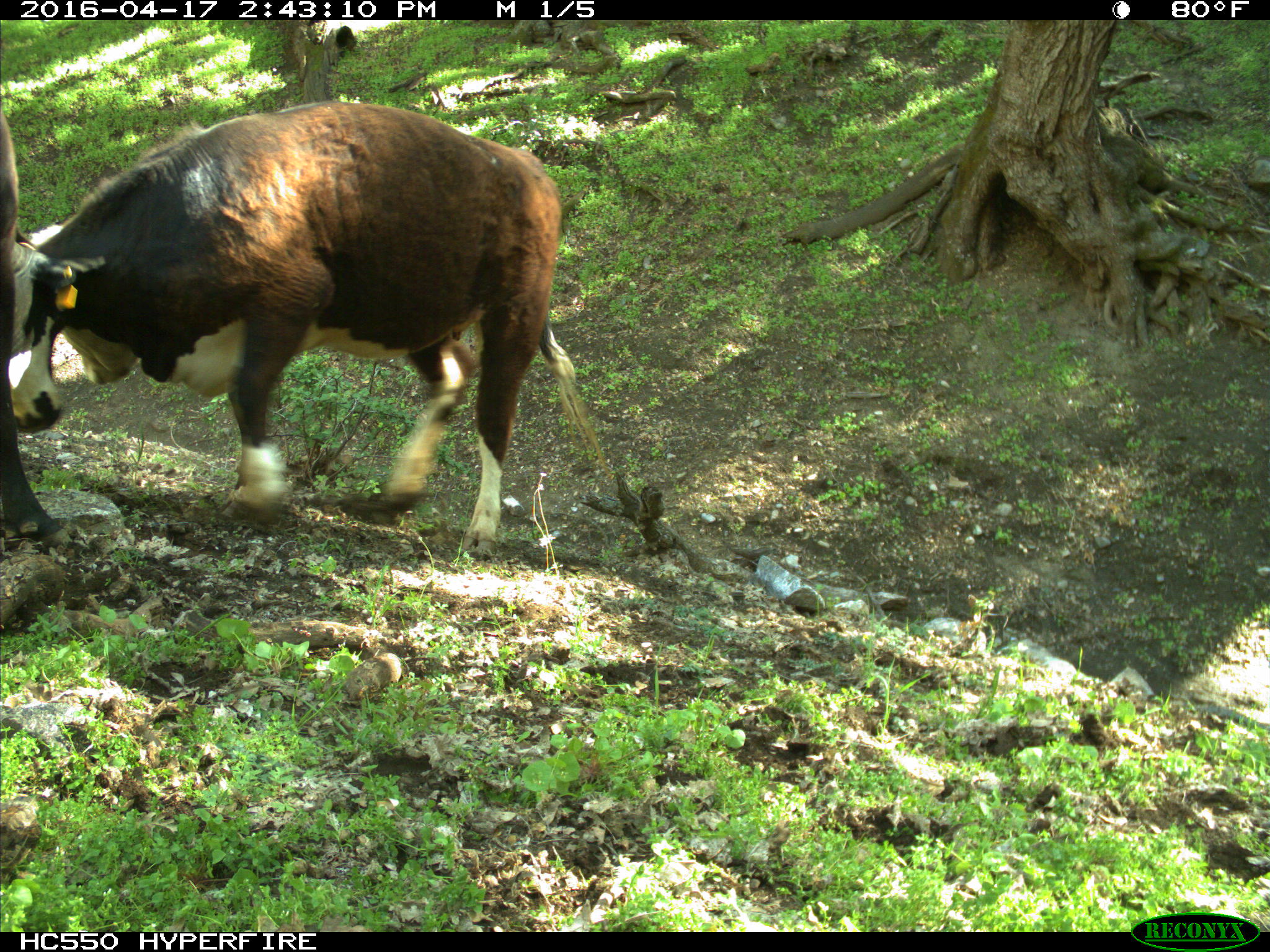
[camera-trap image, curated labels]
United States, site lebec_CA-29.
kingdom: Animalia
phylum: Chordata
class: Mammalia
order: Artiodactyla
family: Bovidae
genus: Bos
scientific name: Bos taurus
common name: domestic cow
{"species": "Bos taurus (domestic cow)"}